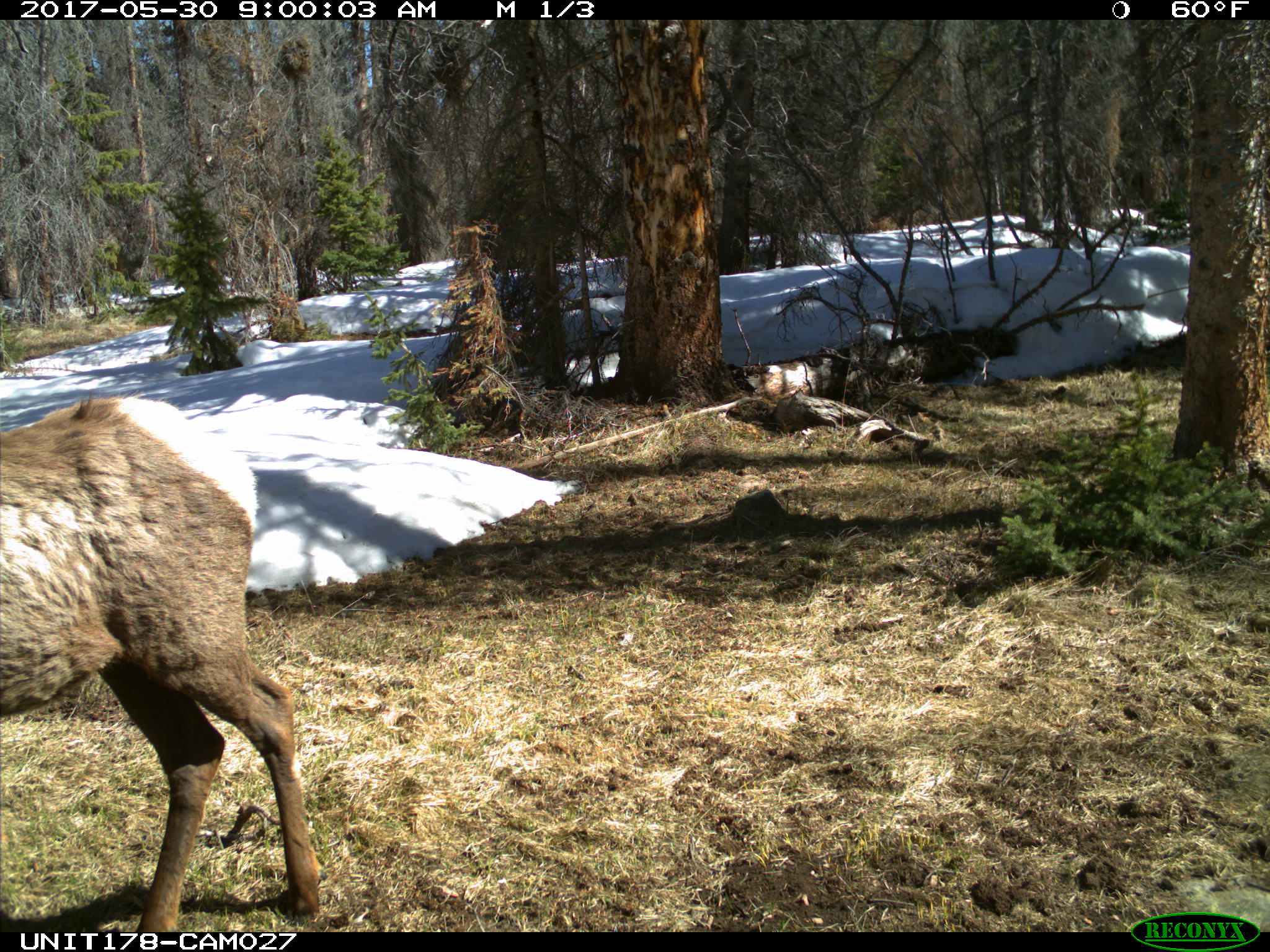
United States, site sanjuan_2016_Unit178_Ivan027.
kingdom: Animalia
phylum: Chordata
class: Mammalia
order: Artiodactyla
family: Cervidae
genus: Cervus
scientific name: Cervus elaphus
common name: red deer